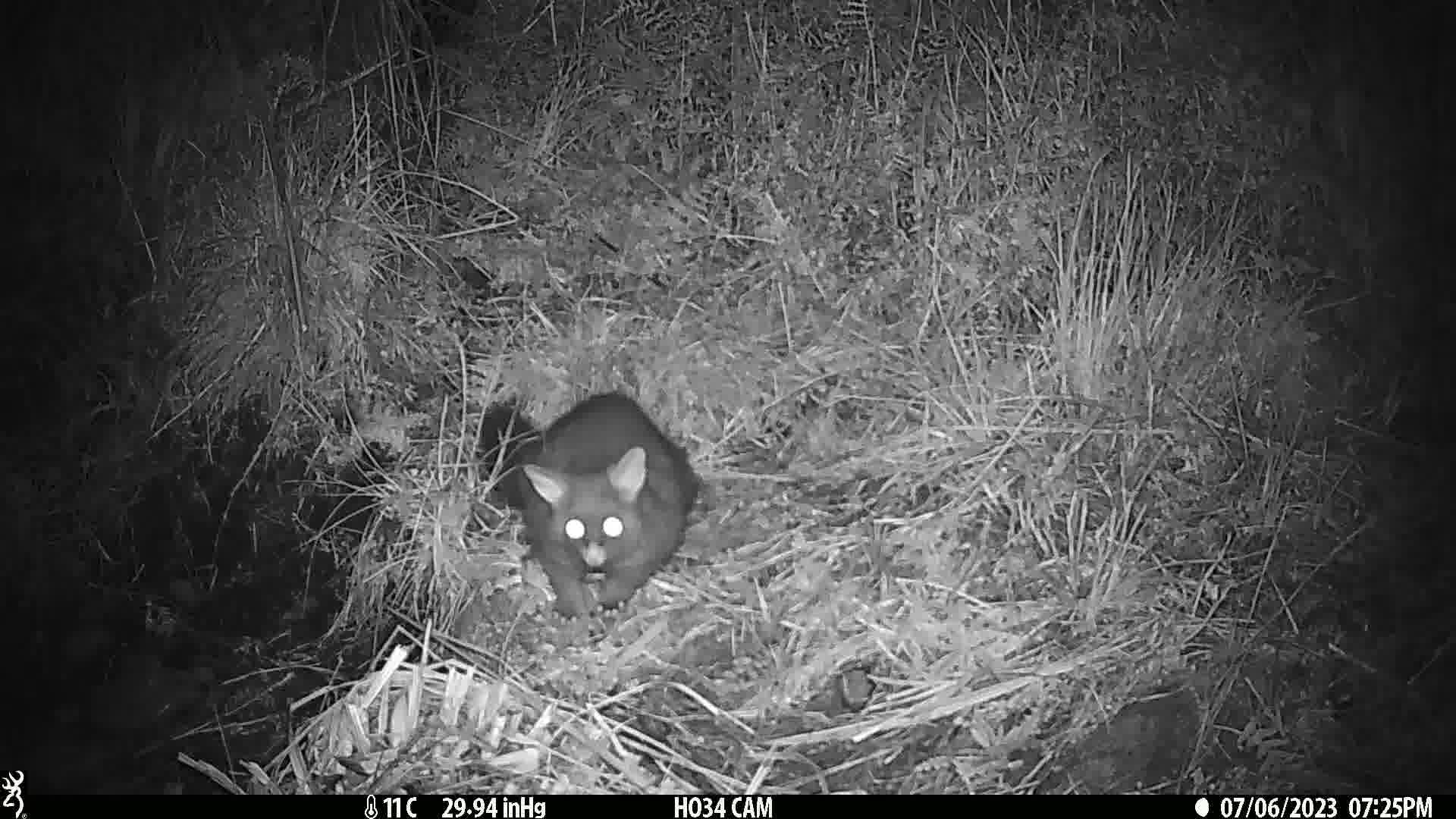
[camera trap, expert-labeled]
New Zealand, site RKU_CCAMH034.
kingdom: Animalia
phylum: Chordata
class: Mammalia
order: Diprotodontia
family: Phalangeridae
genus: Trichosurus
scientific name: Trichosurus vulpecula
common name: common brushtail possum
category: possum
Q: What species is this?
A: Possum (common brushtail possum) (Trichosurus vulpecula).